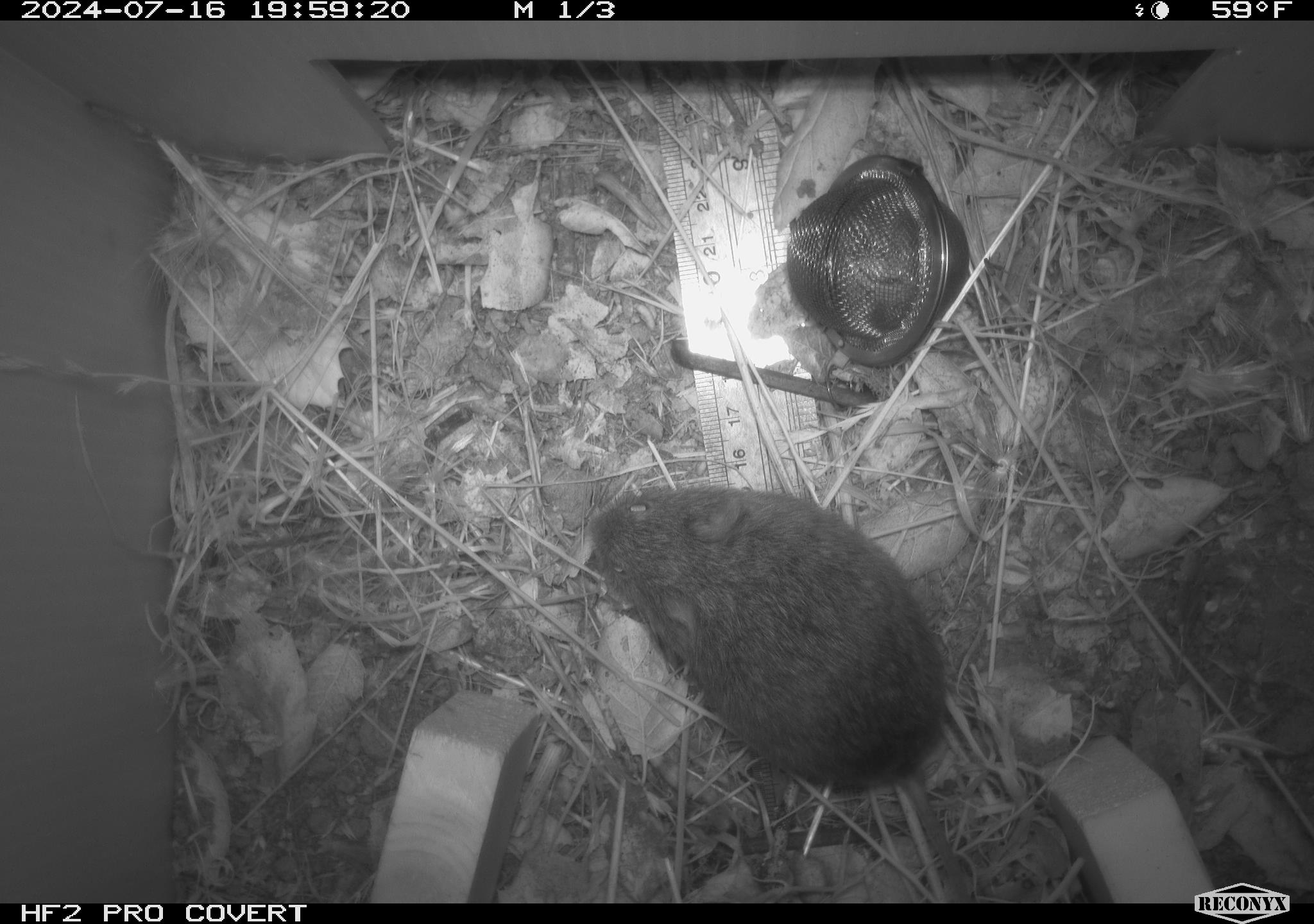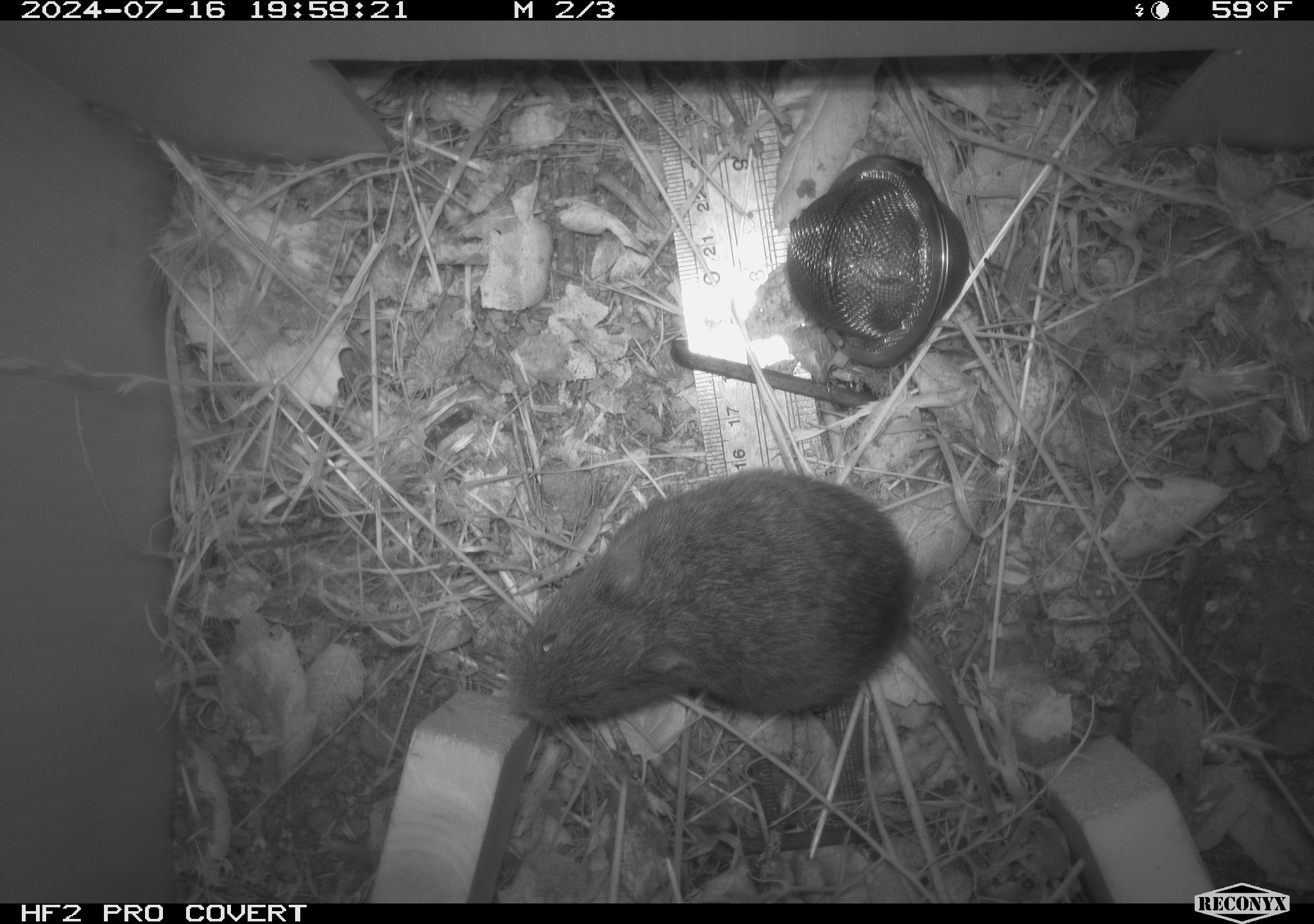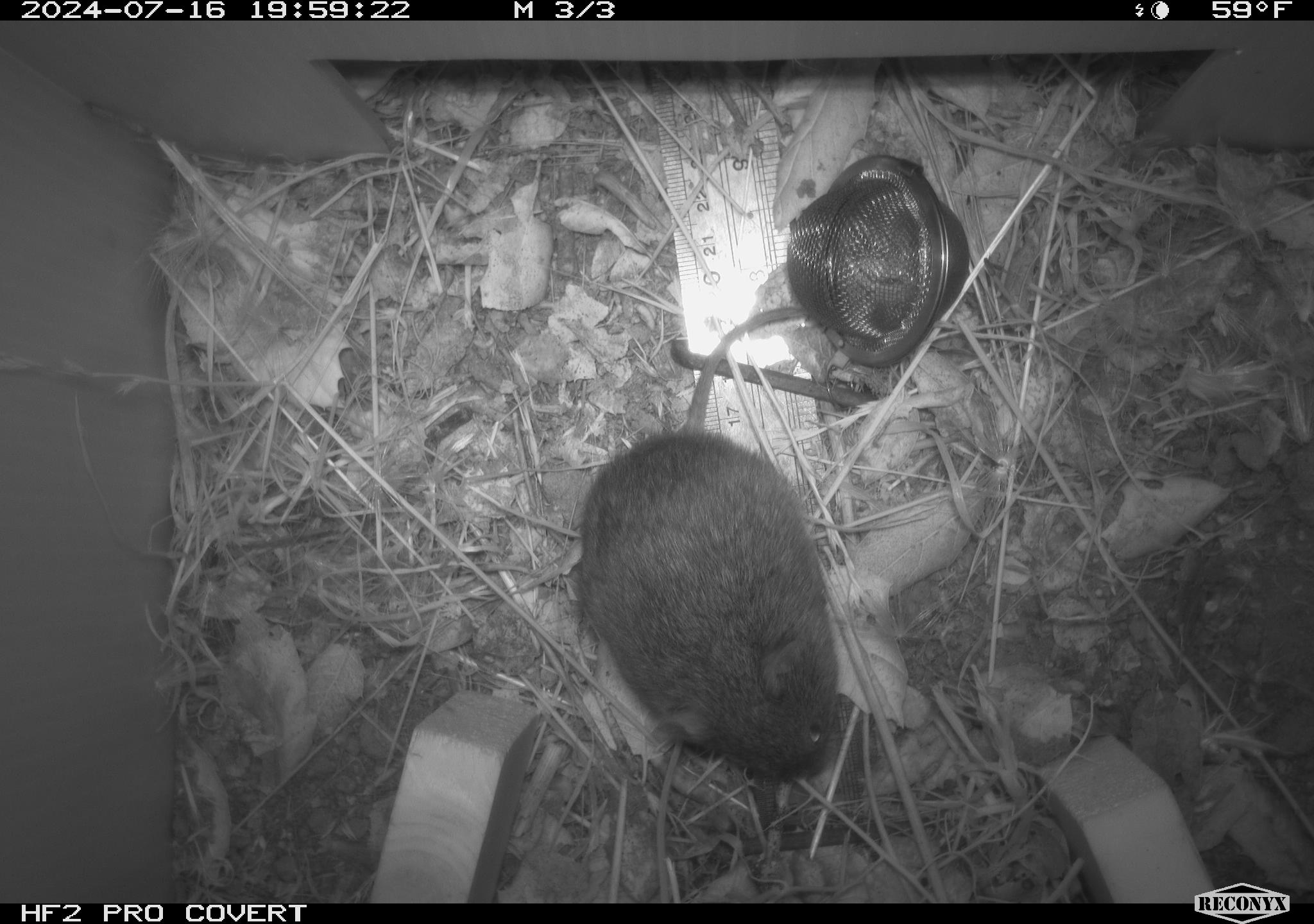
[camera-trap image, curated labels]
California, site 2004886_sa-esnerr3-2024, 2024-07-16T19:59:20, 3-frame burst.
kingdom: Animalia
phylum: Chordata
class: Mammalia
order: Rodentia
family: Cricetidae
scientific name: Cricetidae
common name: hamsters, voles, lemmings, and allies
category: cricetidae family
Cricetidae family (hamsters, voles, lemmings, and allies) (Cricetidae).